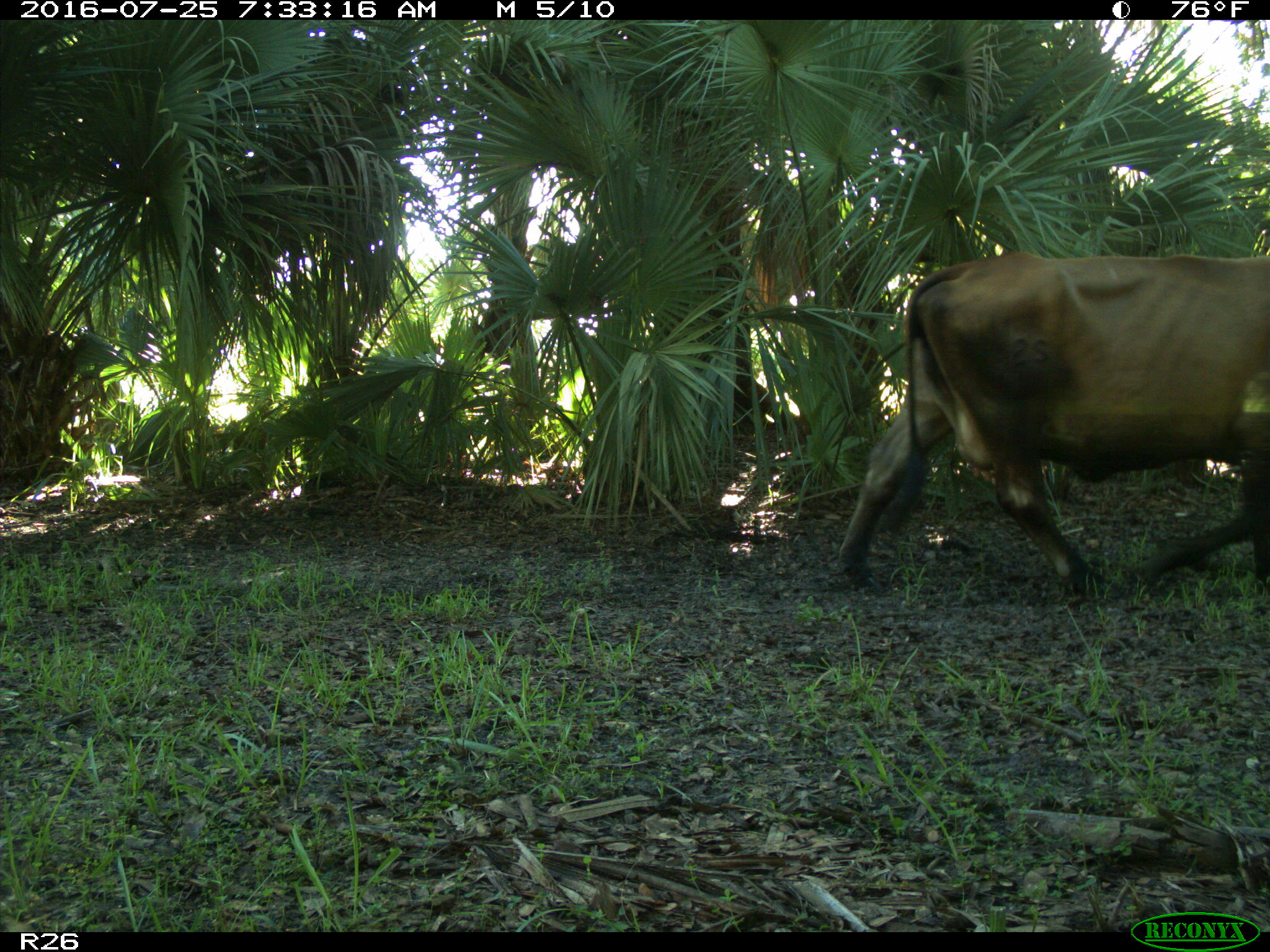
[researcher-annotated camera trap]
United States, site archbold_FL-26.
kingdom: Animalia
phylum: Chordata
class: Mammalia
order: Artiodactyla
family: Bovidae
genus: Bos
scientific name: Bos taurus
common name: domestic cow